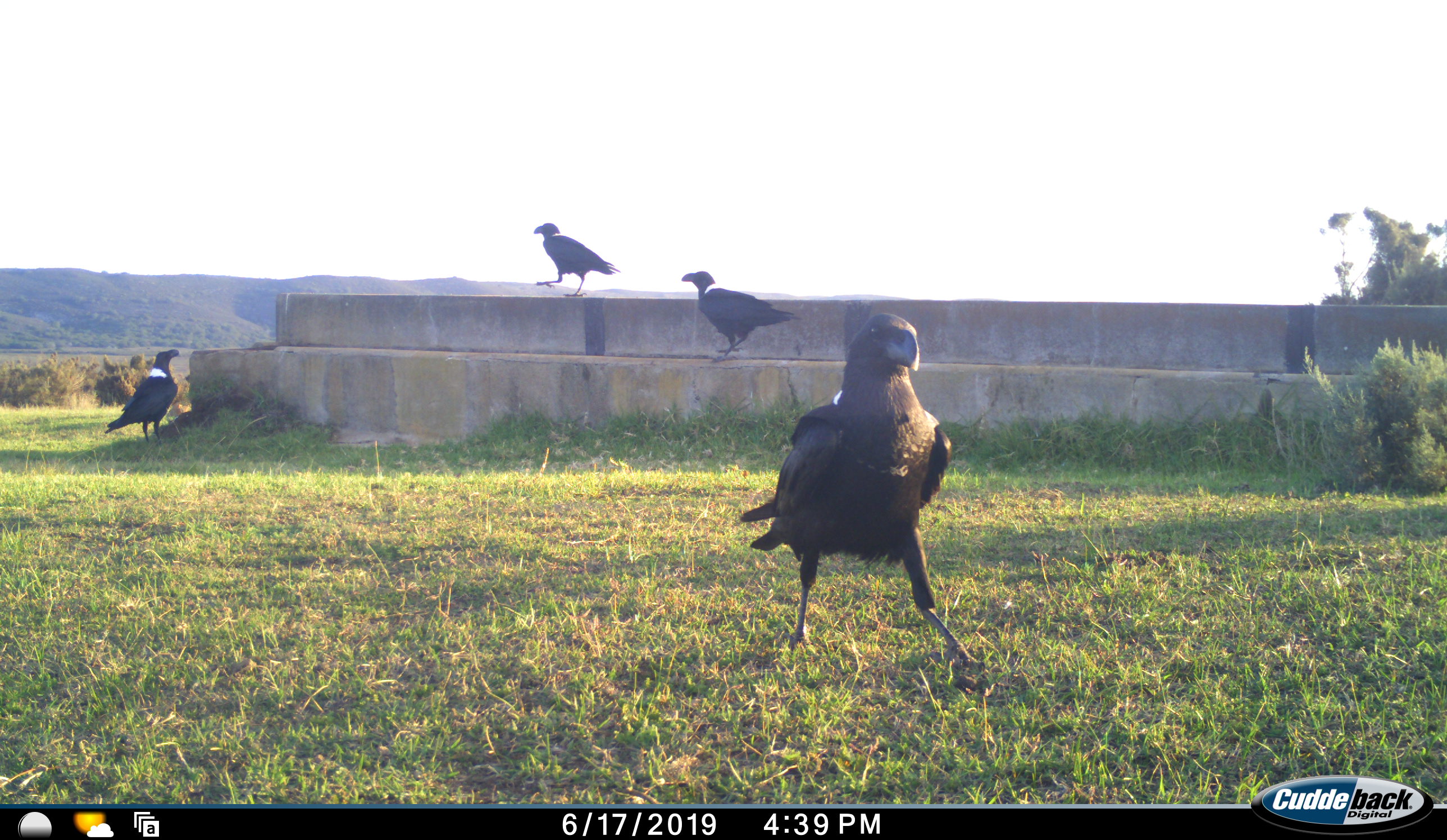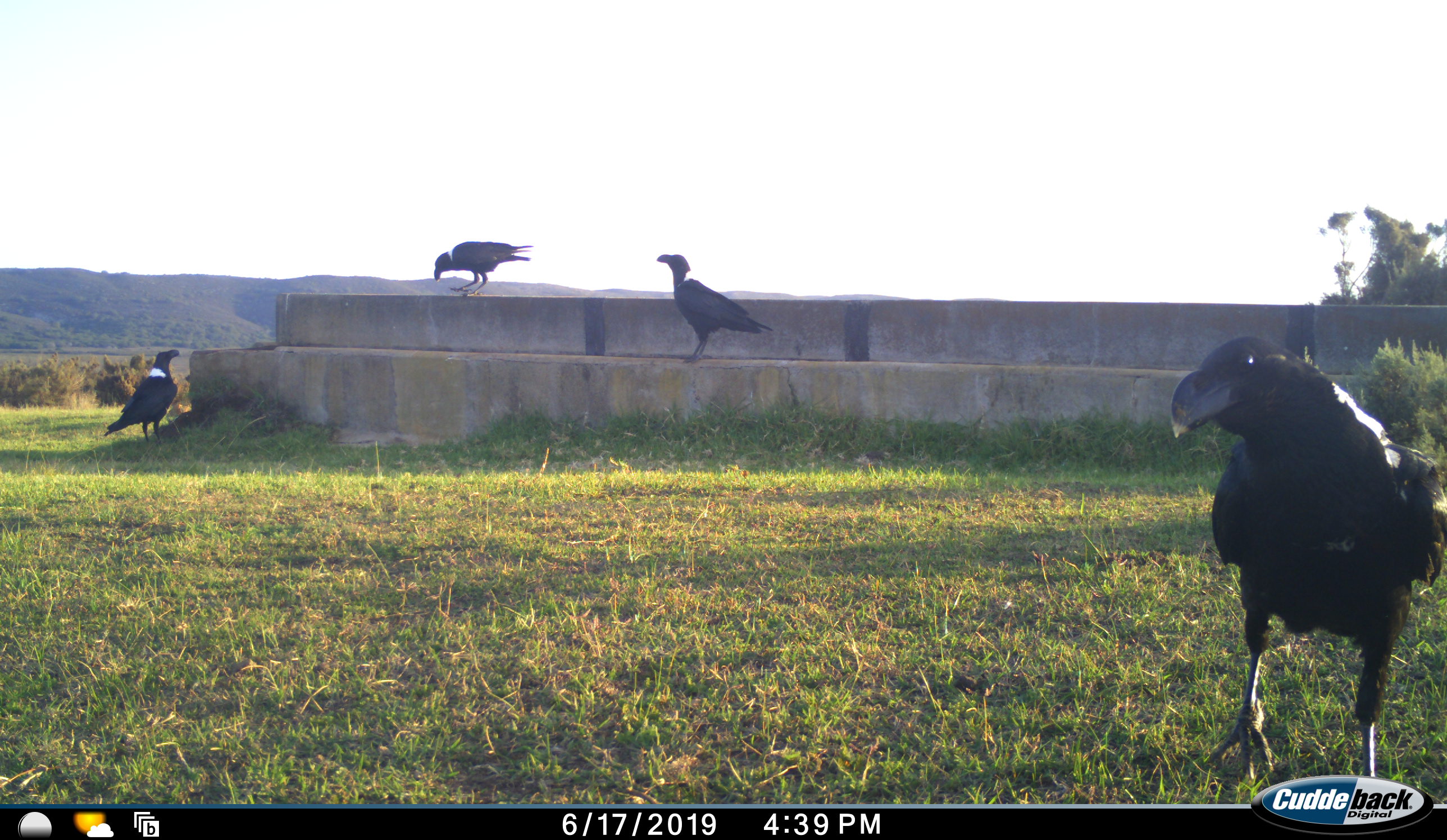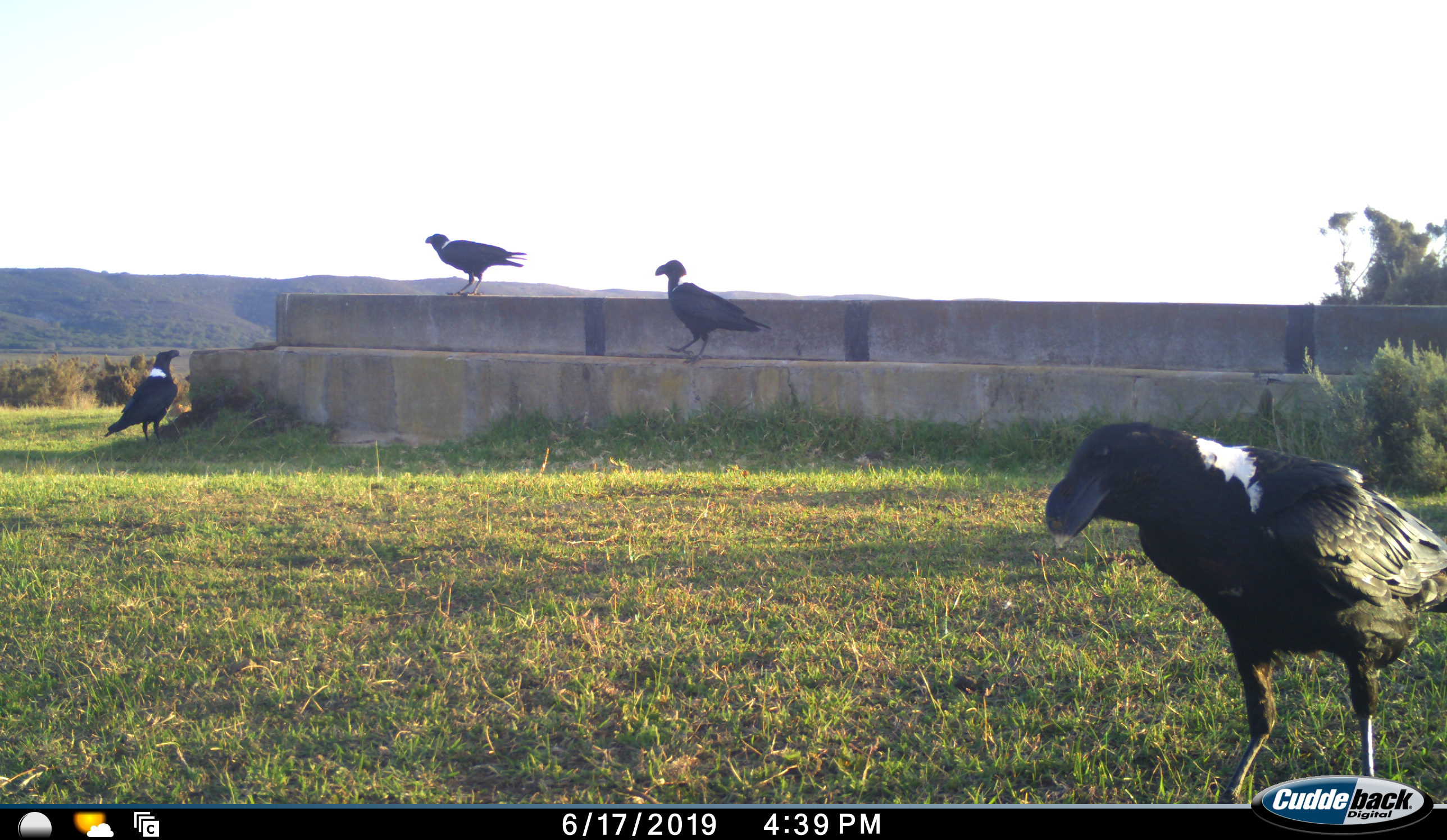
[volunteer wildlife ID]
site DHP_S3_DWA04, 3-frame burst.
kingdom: Animalia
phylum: Chordata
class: Aves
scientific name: Aves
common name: bird of prey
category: birdofprey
Birdofprey (bird of prey) (Aves), count 4. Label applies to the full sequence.